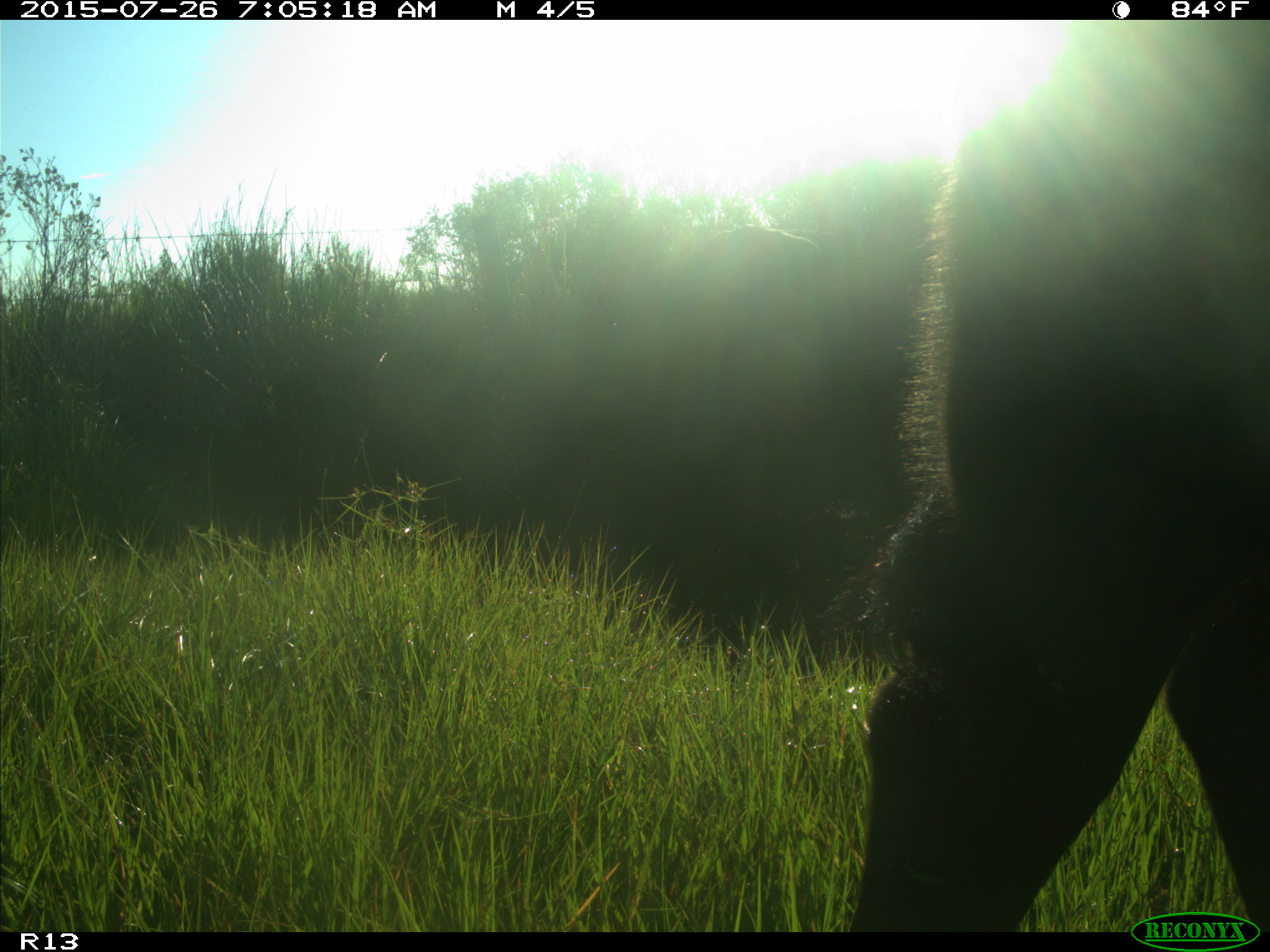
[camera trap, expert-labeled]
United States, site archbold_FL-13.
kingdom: Animalia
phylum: Chordata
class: Mammalia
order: Artiodactyla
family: Bovidae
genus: Bos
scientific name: Bos taurus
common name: domestic cow